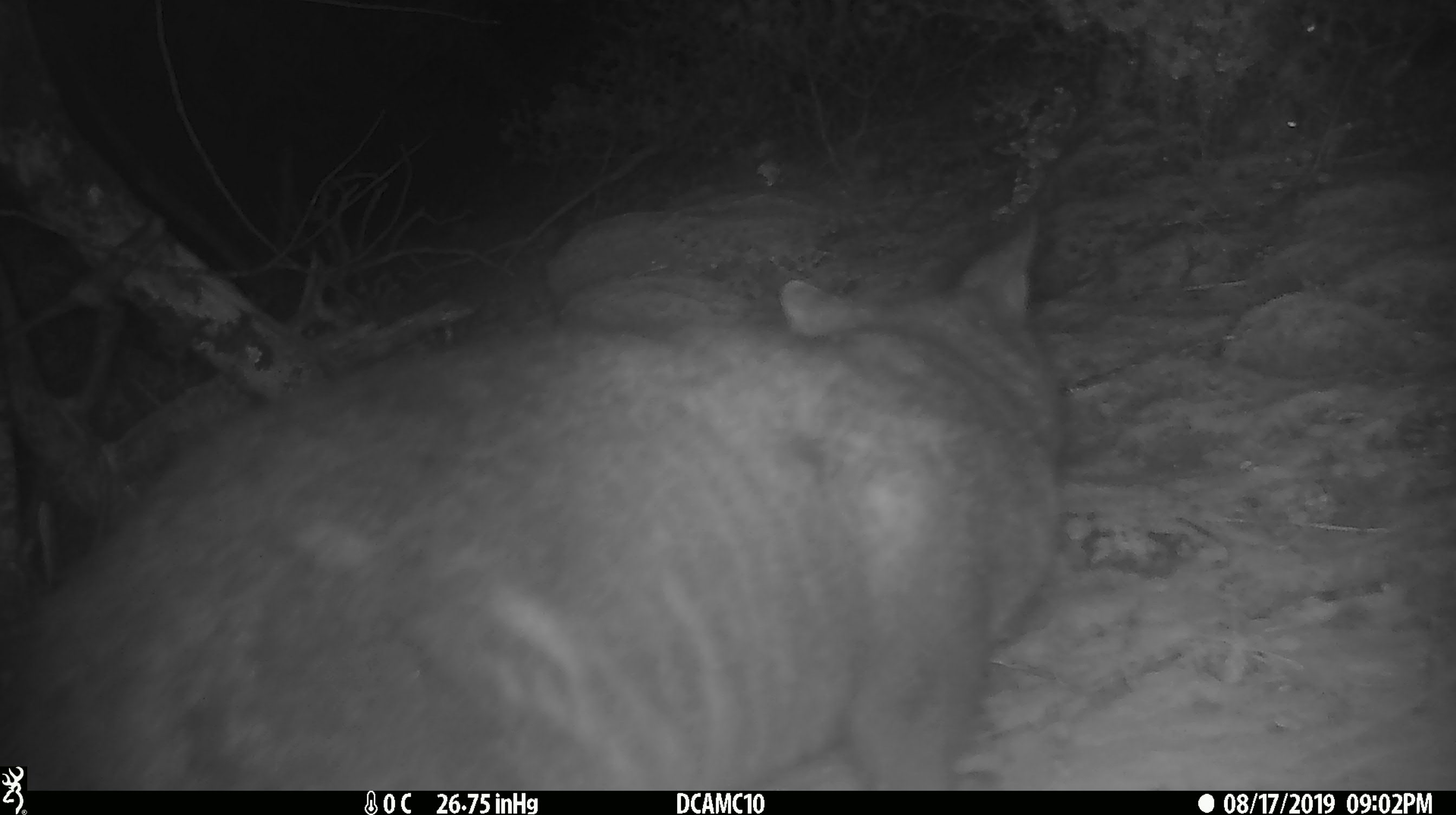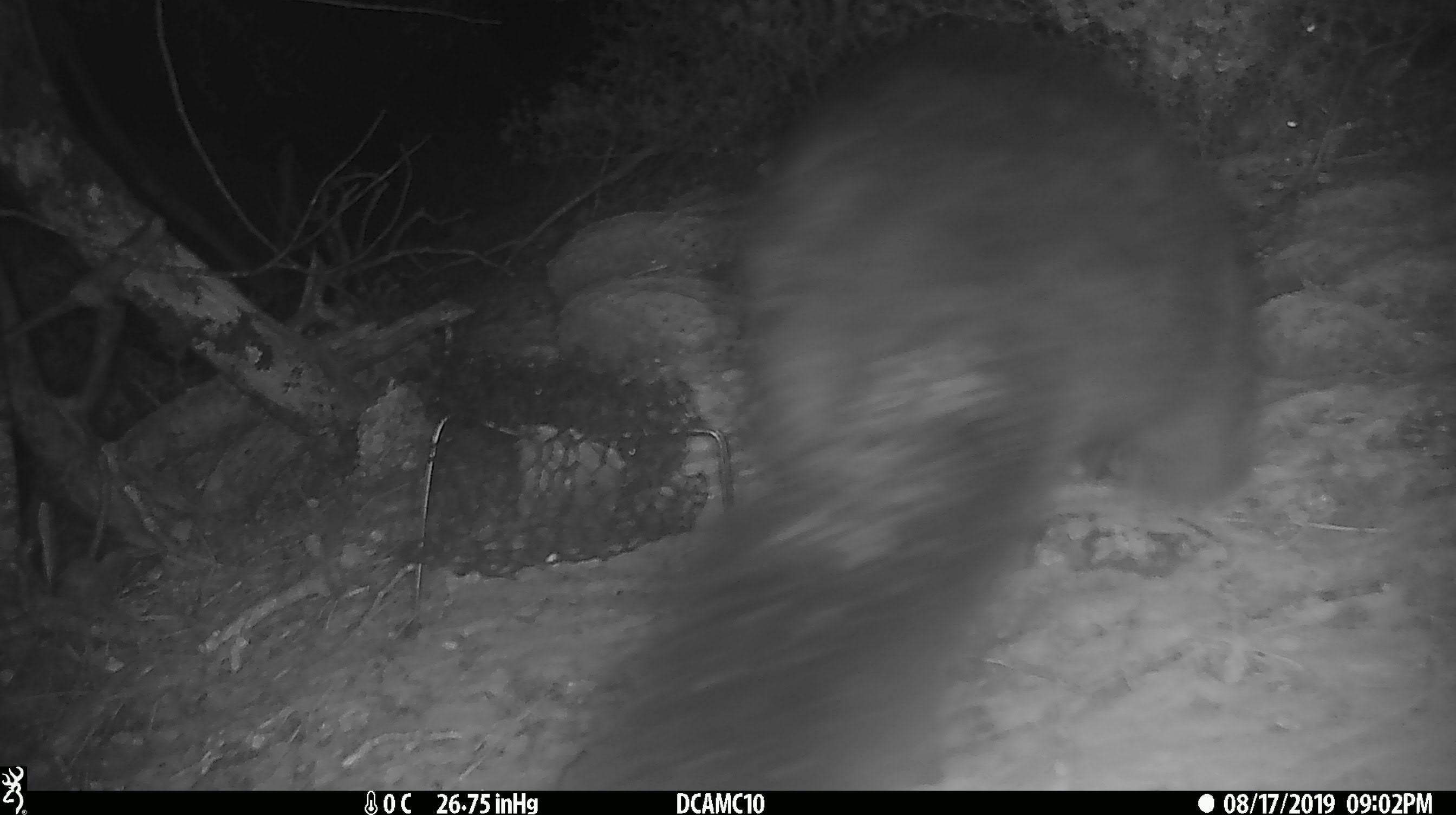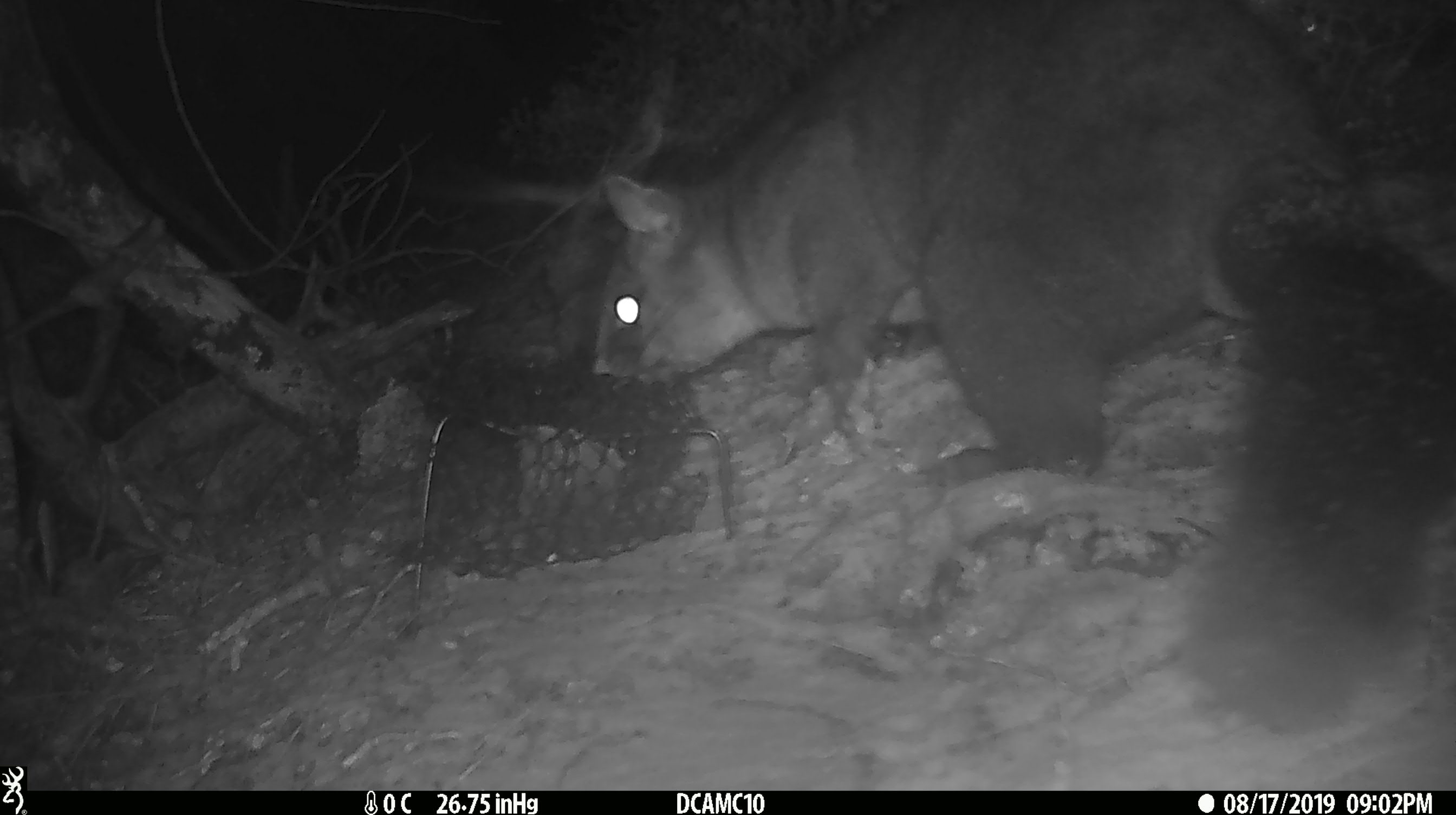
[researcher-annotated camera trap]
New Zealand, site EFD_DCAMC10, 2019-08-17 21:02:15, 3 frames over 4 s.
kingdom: Animalia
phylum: Chordata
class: Mammalia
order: Diprotodontia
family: Phalangeridae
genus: Trichosurus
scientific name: Trichosurus vulpecula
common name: common brushtail possum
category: possum